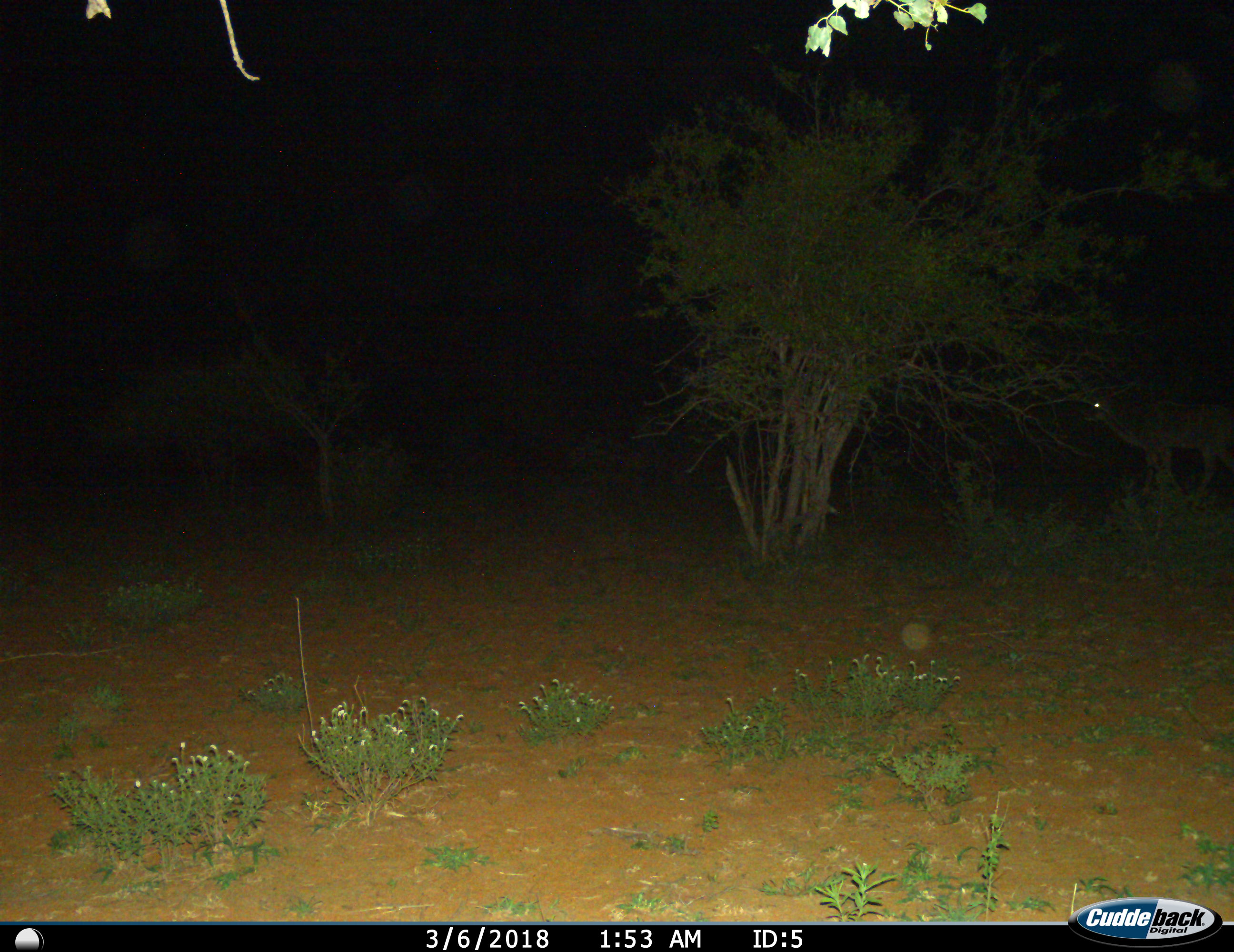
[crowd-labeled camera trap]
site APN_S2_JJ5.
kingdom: Animalia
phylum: Chordata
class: Mammalia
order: Artiodactyla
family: Bovidae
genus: Tragelaphus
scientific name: Tragelaphus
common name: kudu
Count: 1.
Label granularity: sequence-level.